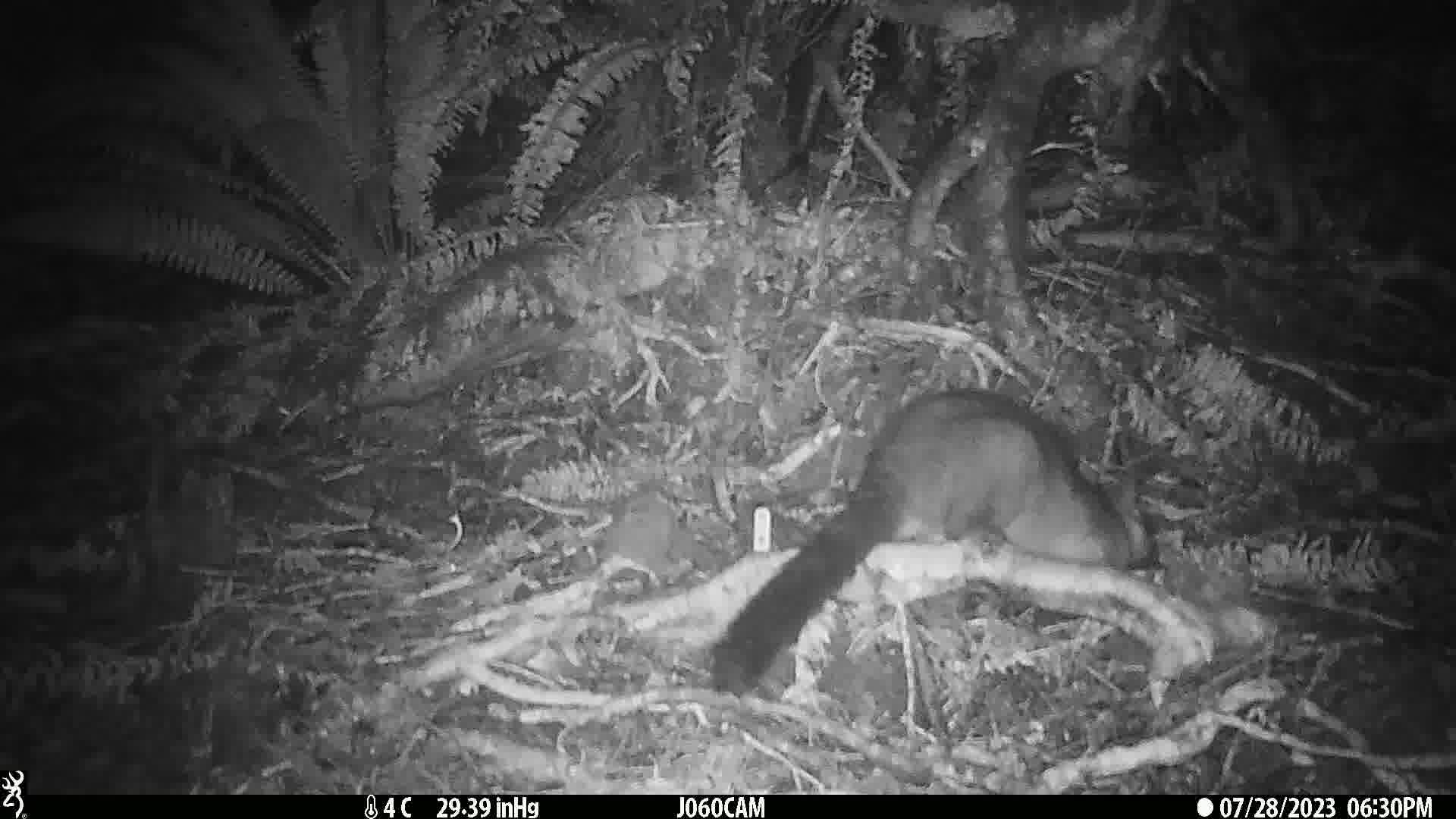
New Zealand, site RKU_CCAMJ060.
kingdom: Animalia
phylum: Chordata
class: Mammalia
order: Diprotodontia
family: Phalangeridae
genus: Trichosurus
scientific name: Trichosurus vulpecula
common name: common brushtail possum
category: possum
Possum (common brushtail possum) (Trichosurus vulpecula).